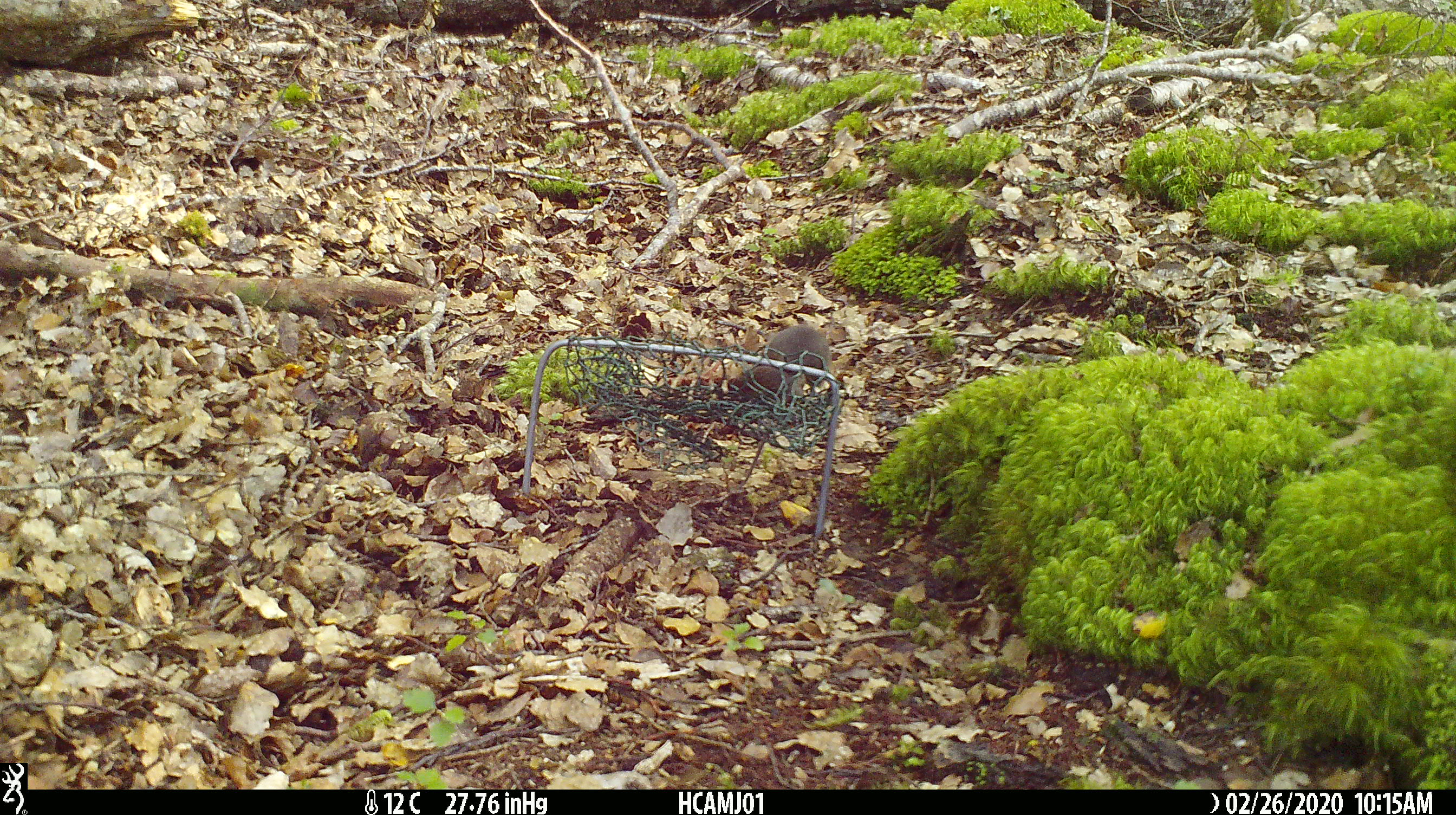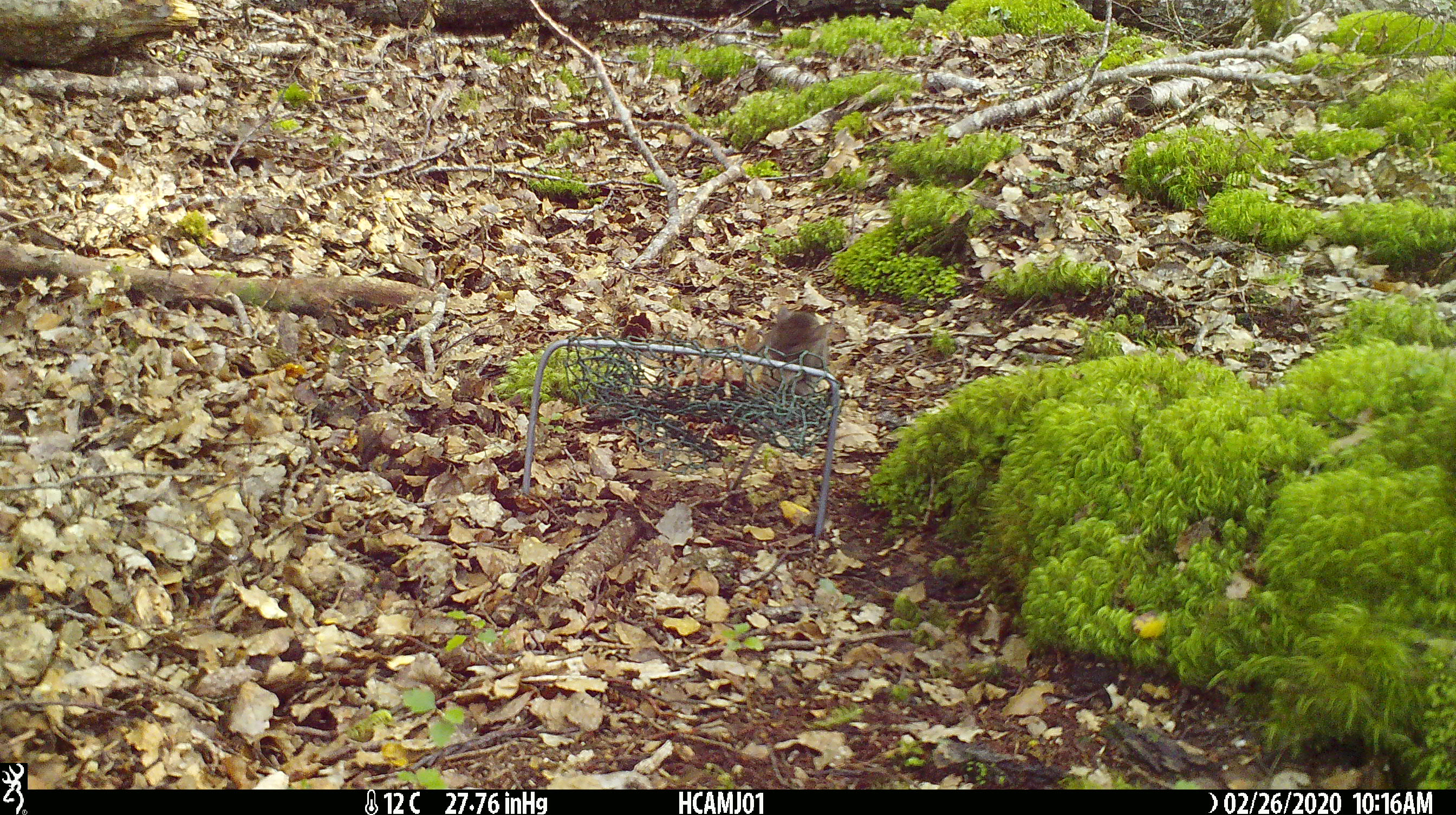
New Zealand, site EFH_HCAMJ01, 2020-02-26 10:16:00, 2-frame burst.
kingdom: Animalia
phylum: Chordata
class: Mammalia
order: Rodentia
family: Muridae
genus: Mus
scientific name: Mus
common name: mouse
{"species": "mouse (Mus)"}